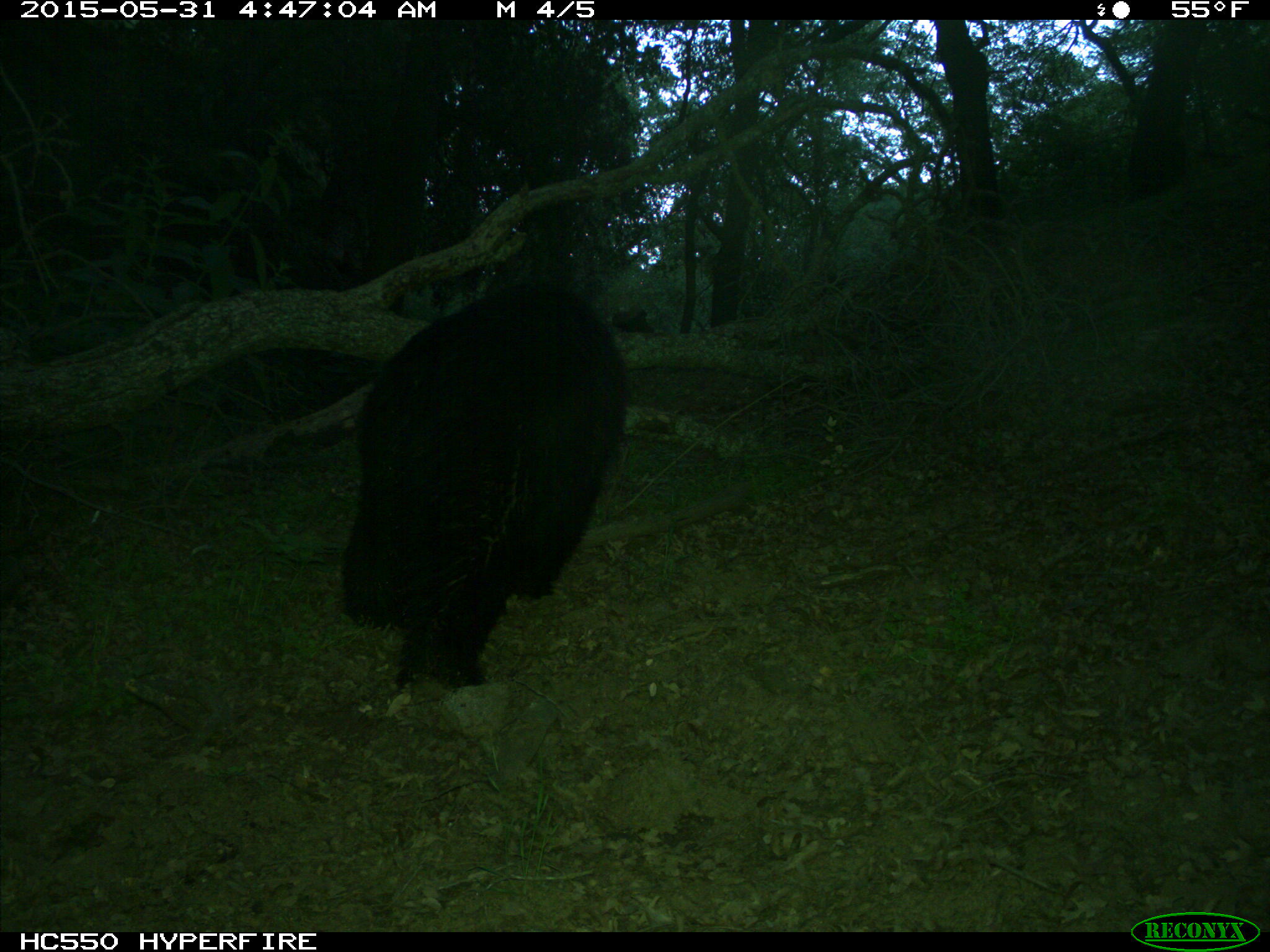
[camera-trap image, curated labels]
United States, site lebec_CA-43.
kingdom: Animalia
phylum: Chordata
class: Mammalia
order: Carnivora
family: Ursidae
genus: Ursus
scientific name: Ursus americanus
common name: american black bear